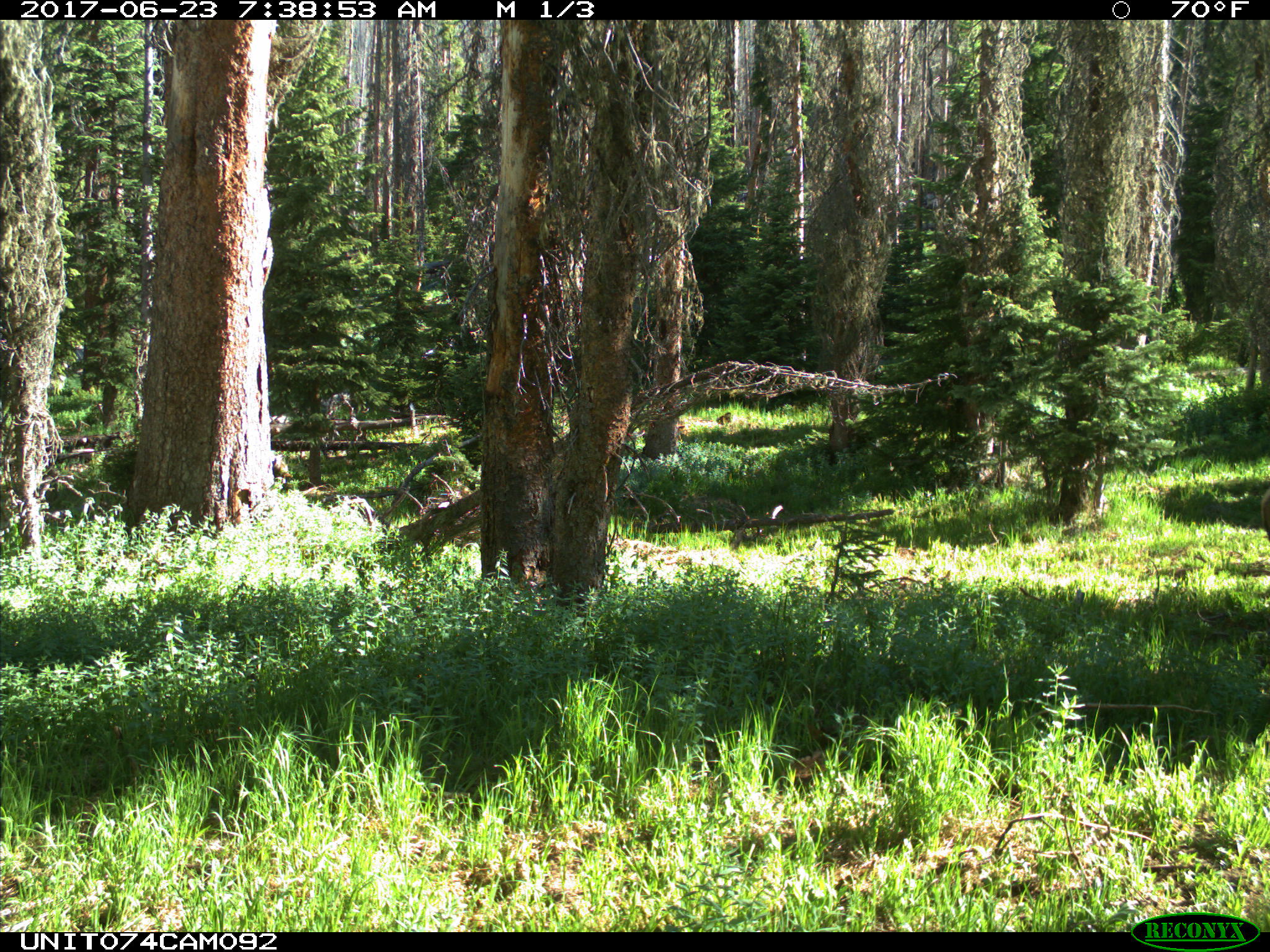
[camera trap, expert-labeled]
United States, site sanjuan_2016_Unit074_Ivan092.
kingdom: Animalia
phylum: Chordata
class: Mammalia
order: Artiodactyla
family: Cervidae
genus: Cervus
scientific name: Cervus elaphus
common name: red deer